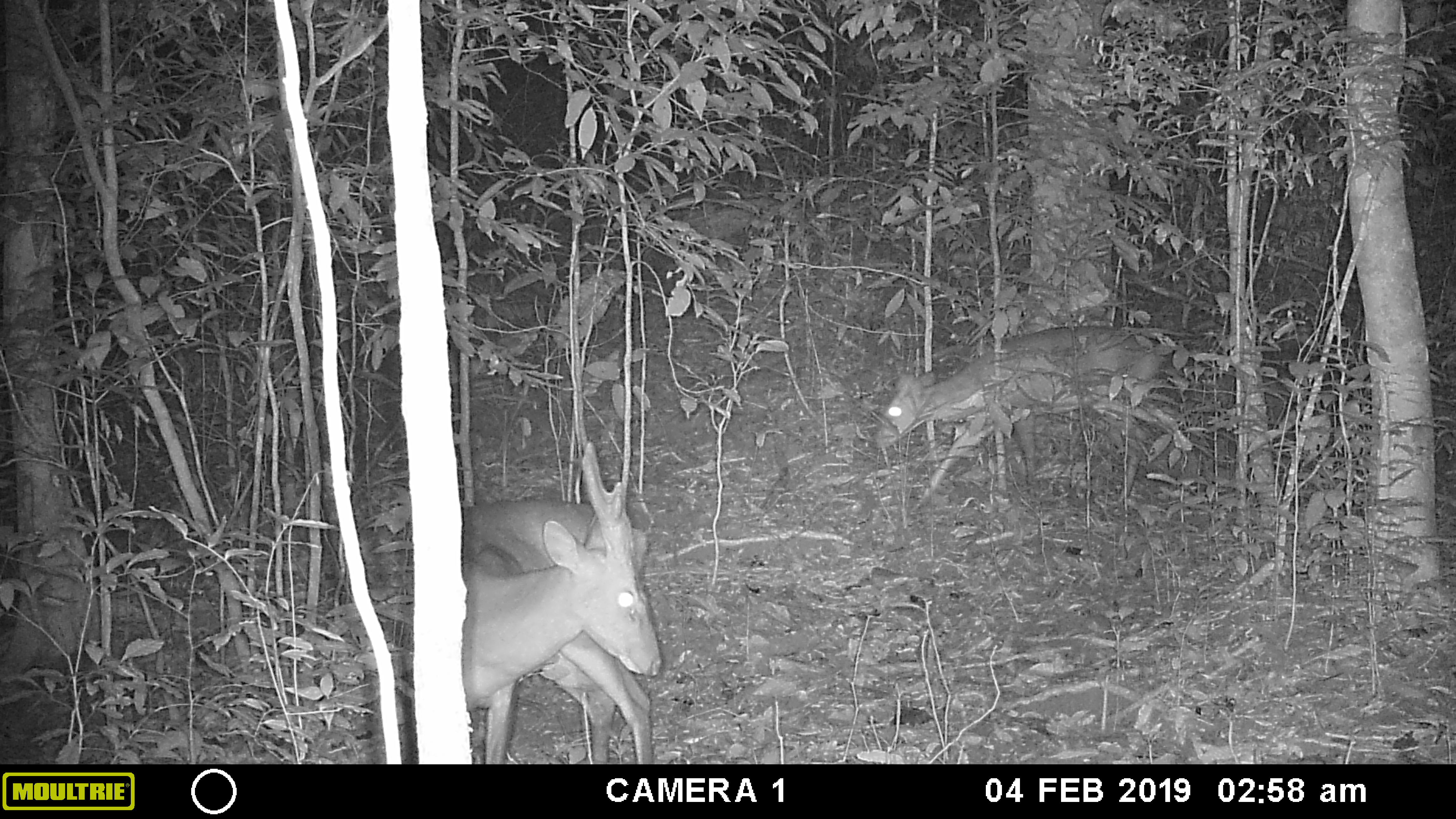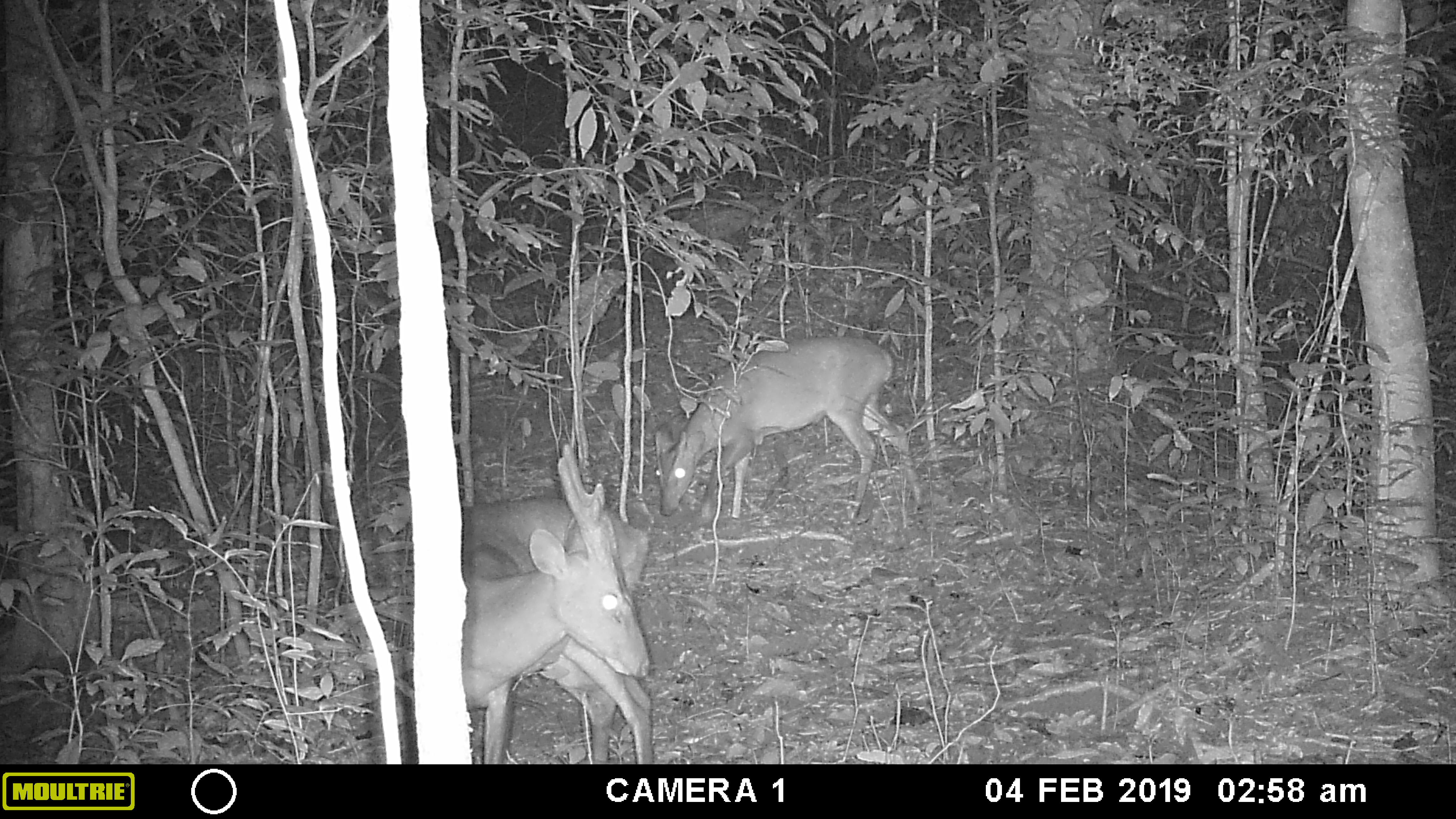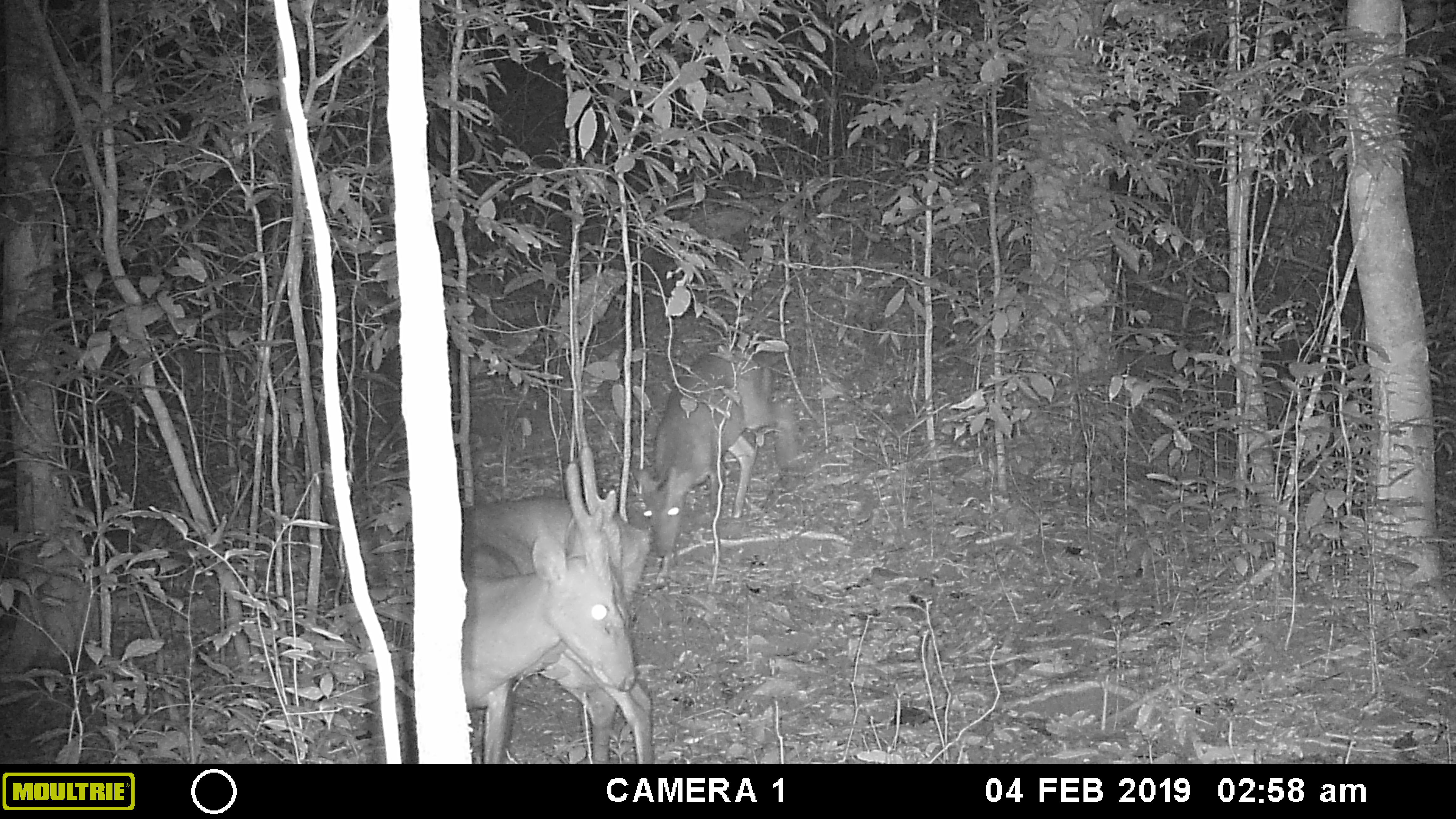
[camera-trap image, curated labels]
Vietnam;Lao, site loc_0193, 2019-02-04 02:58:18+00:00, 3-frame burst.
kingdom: Animalia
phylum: Chordata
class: Mammalia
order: Artiodactyla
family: Cervidae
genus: Muntiacus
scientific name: Muntiacus vuquangensis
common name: large-antlered muntjac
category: large antlered muntjac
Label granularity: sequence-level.